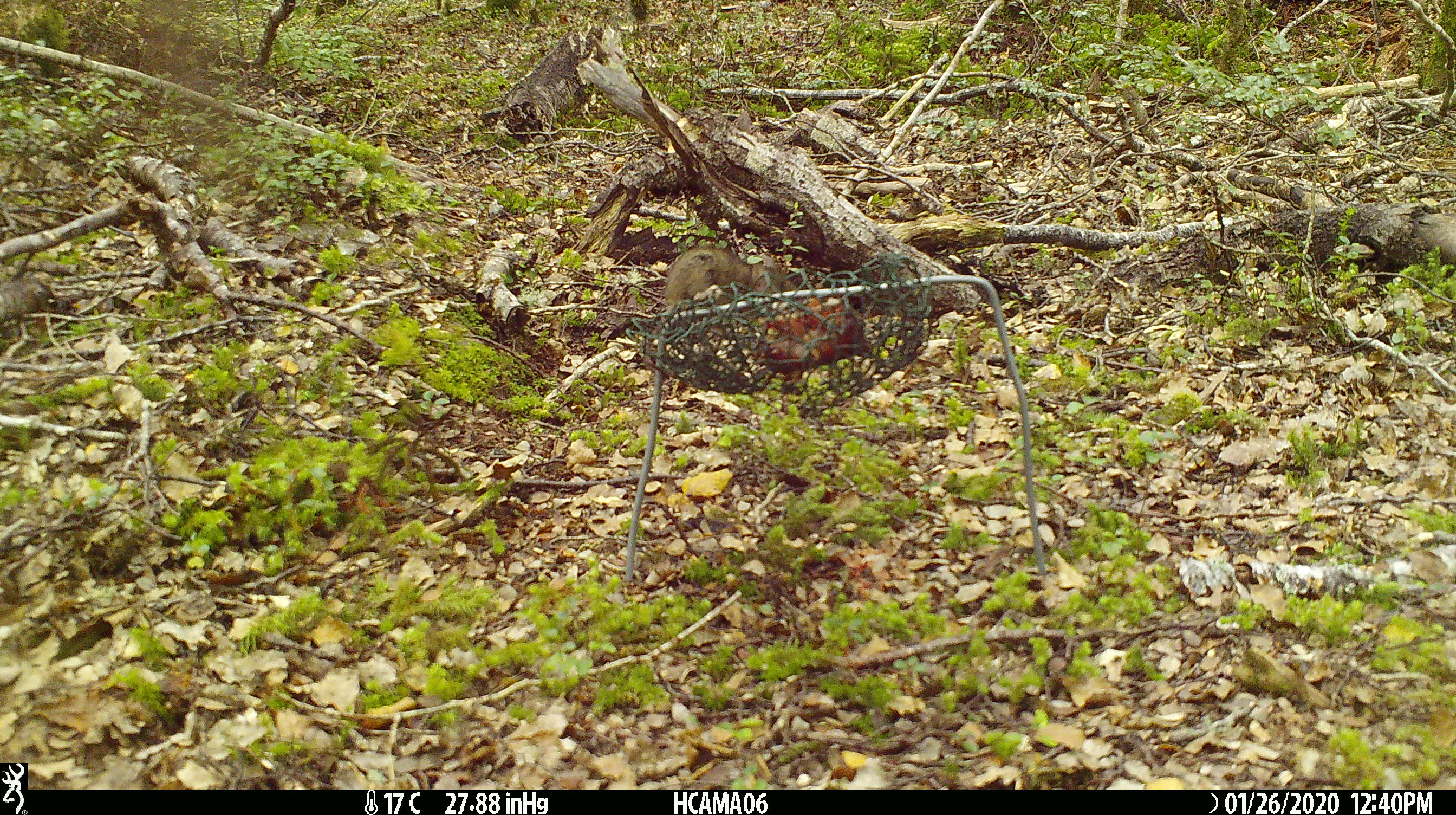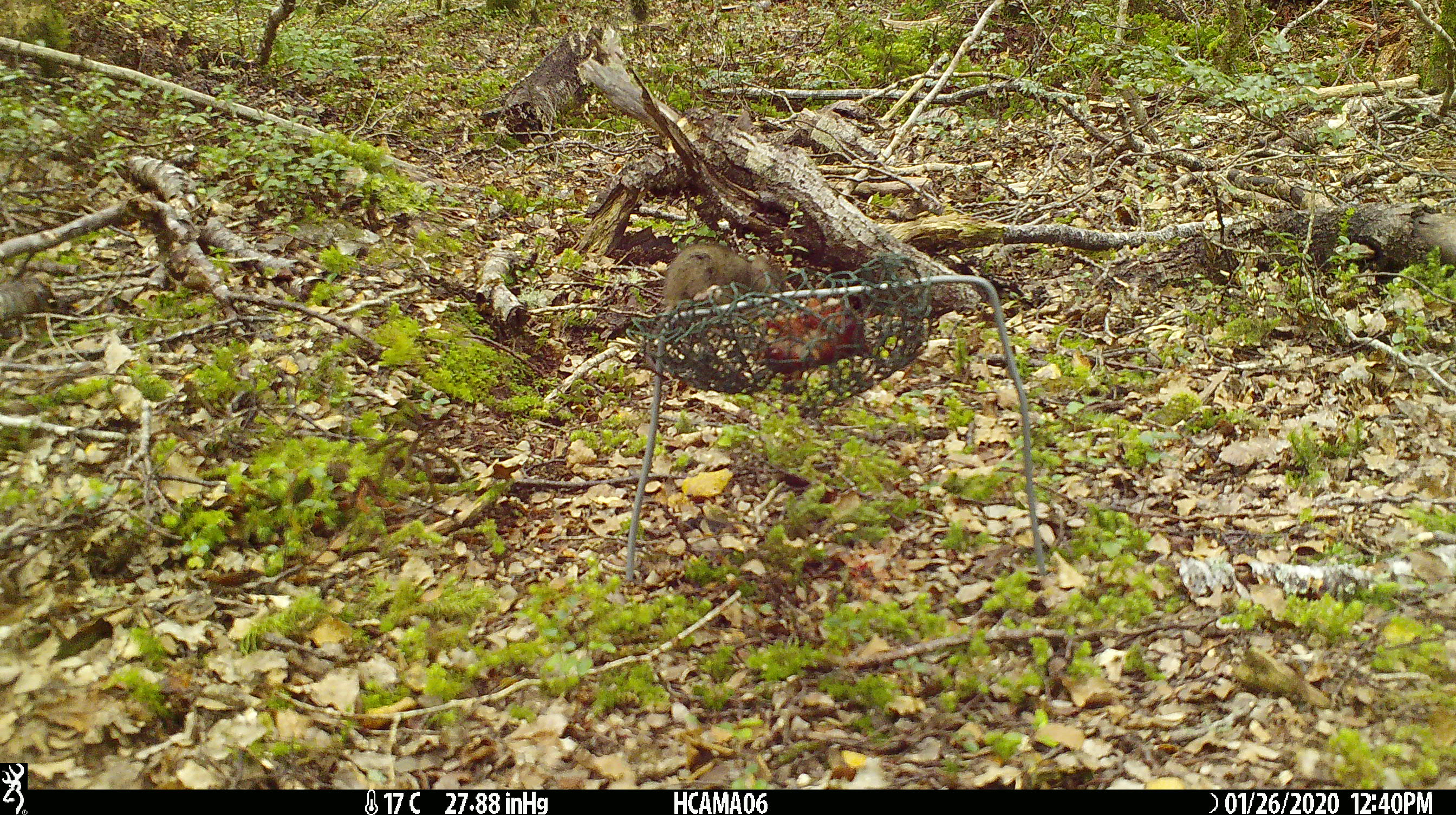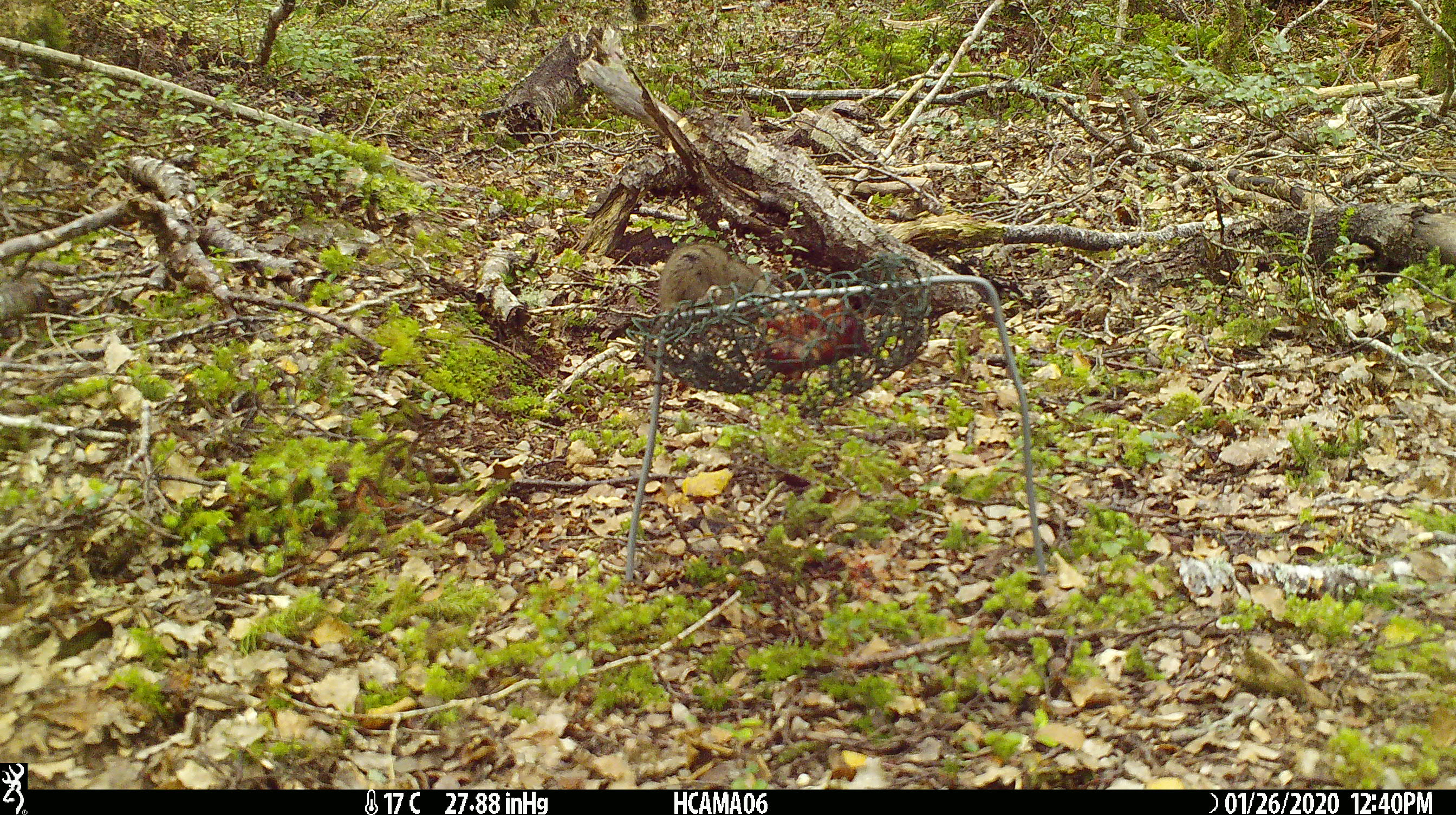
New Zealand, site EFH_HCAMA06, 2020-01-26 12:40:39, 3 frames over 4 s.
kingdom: Animalia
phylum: Chordata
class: Mammalia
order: Rodentia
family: Muridae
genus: Mus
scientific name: Mus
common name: mouse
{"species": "mouse (Mus)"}